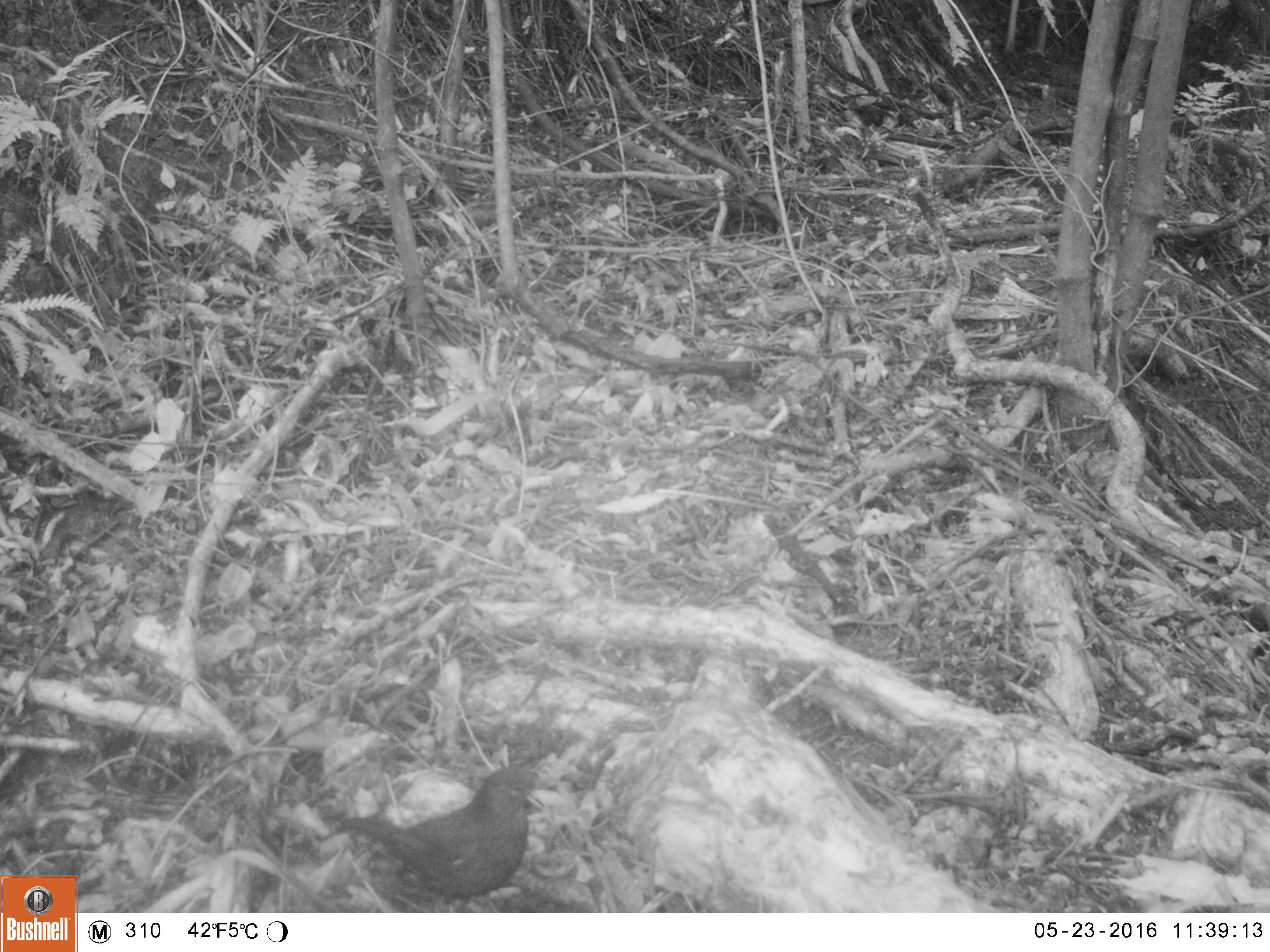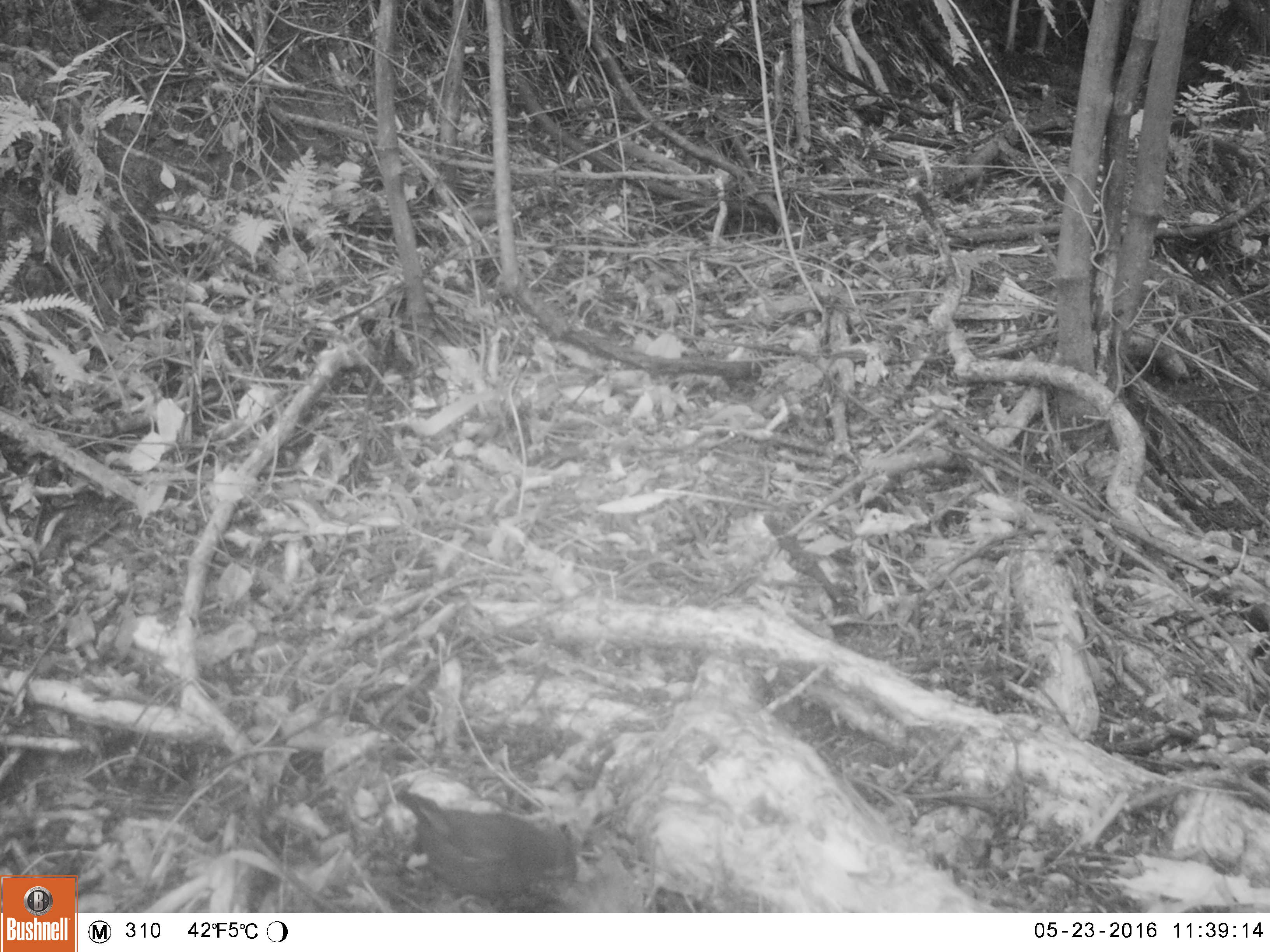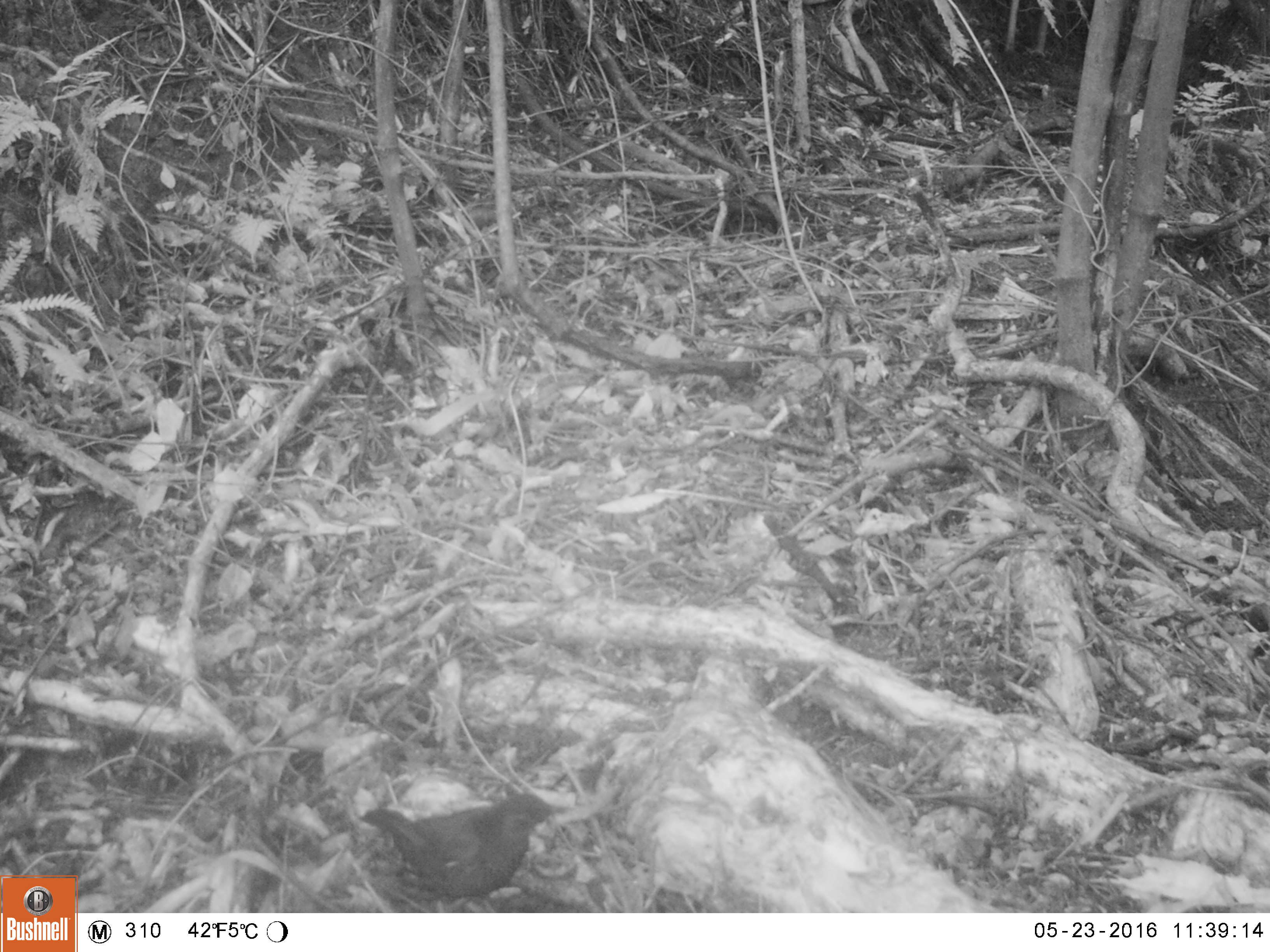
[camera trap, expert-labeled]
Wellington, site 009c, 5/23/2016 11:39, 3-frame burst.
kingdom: Animalia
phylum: Chordata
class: Aves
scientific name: Aves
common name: bird